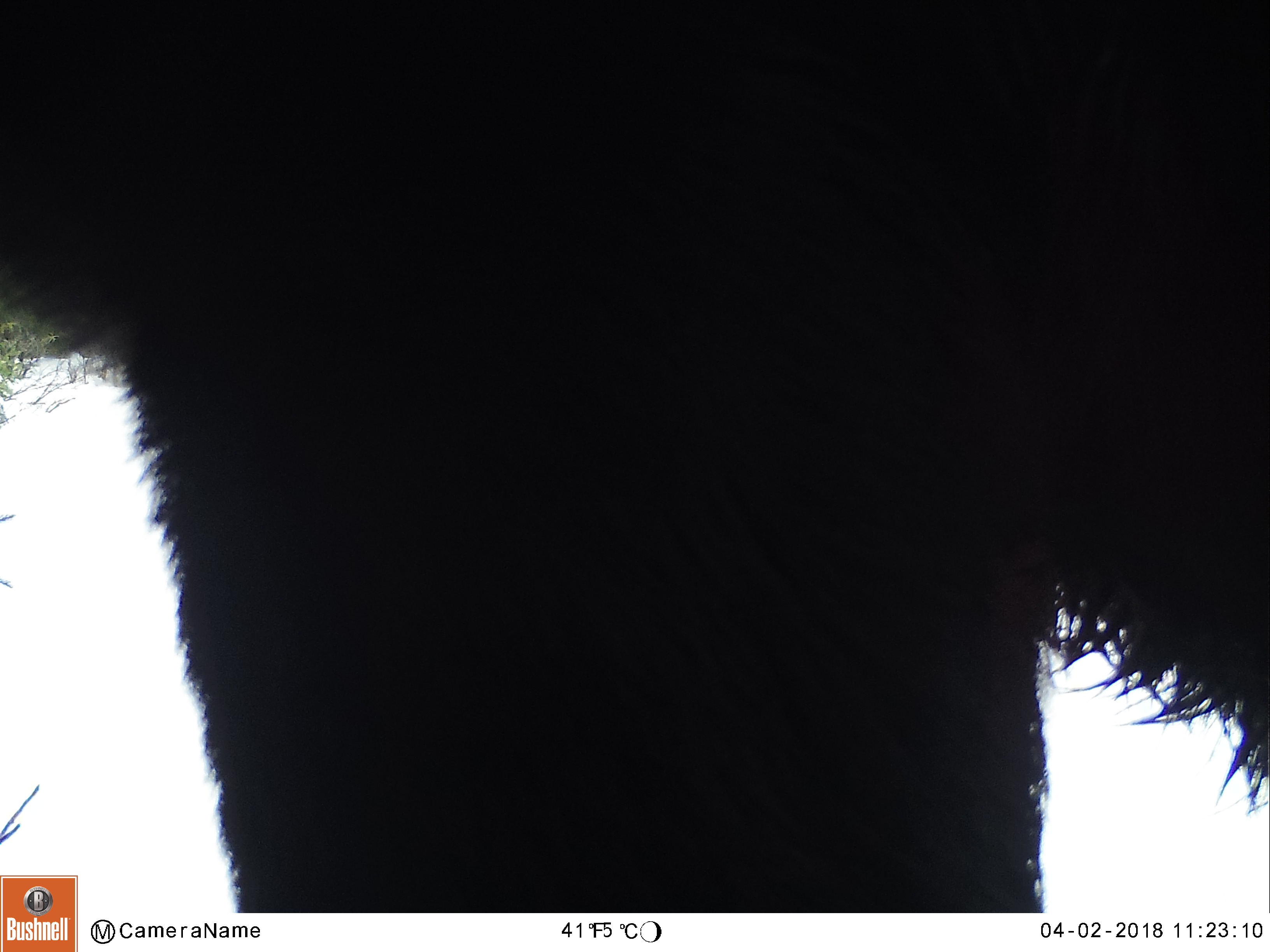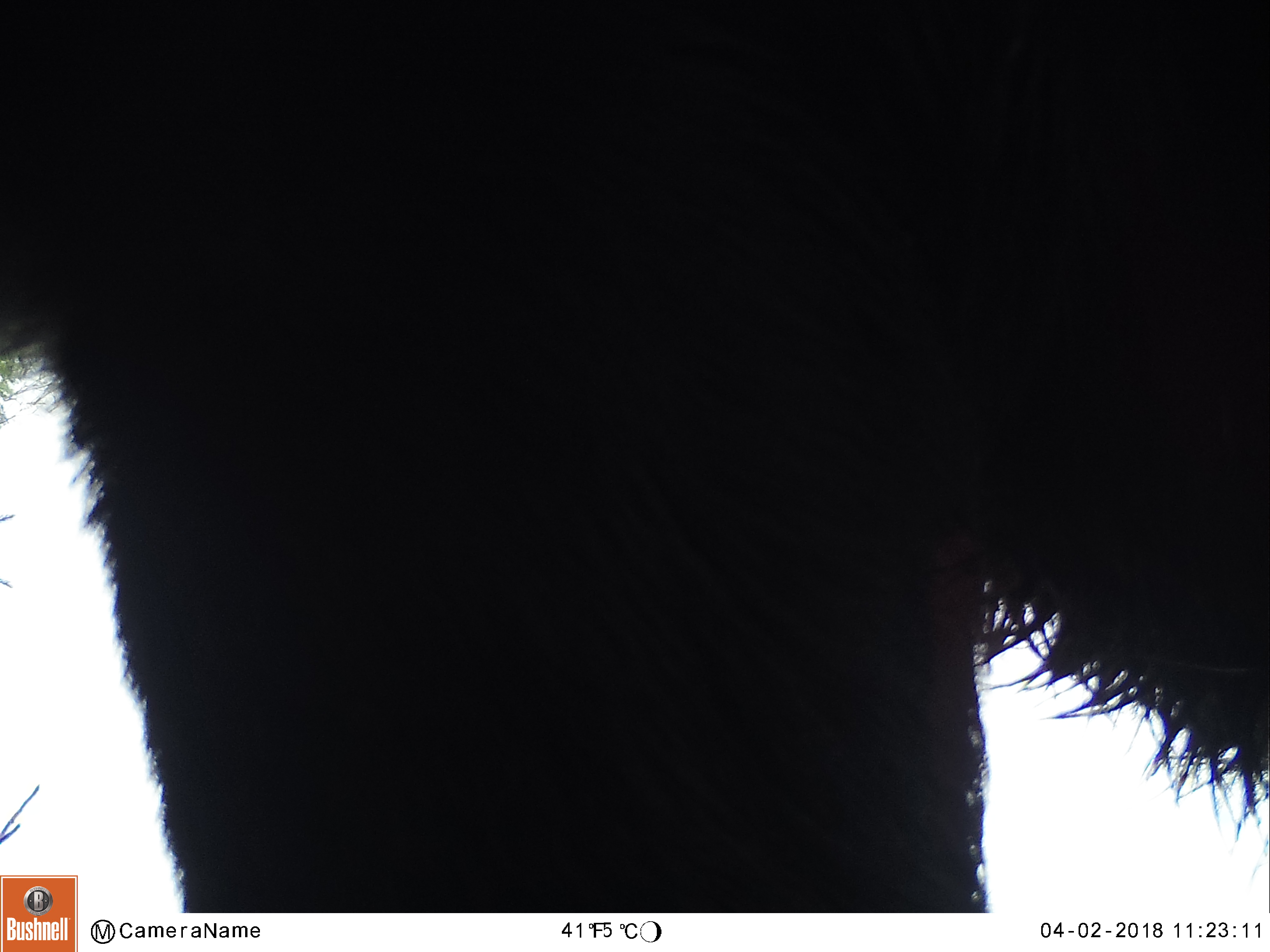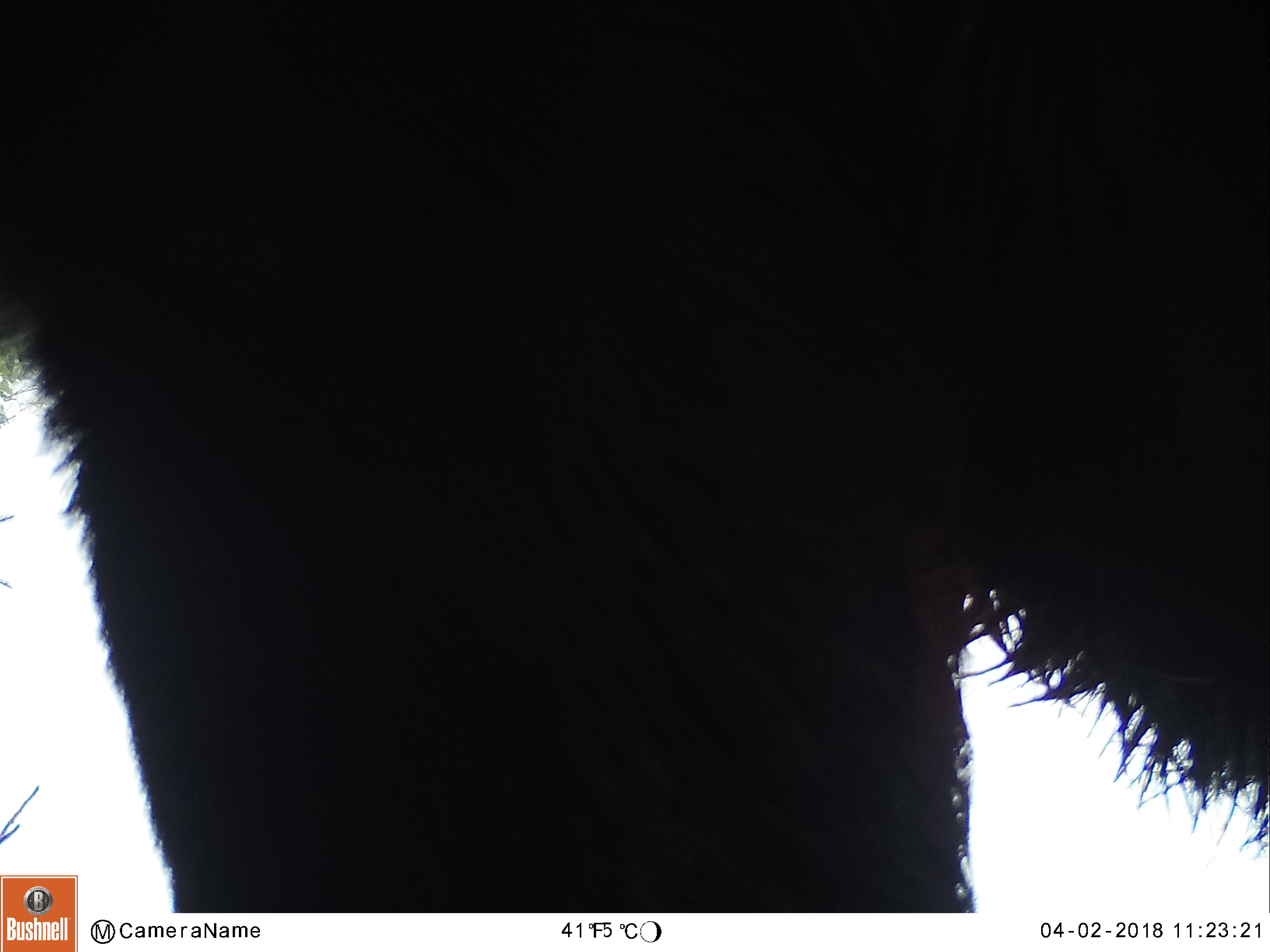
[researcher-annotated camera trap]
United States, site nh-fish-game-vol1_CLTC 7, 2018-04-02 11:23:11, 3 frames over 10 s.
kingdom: Animalia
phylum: Chordata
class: Mammalia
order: Artiodactyla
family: Cervidae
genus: Alces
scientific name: Alces alces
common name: moose